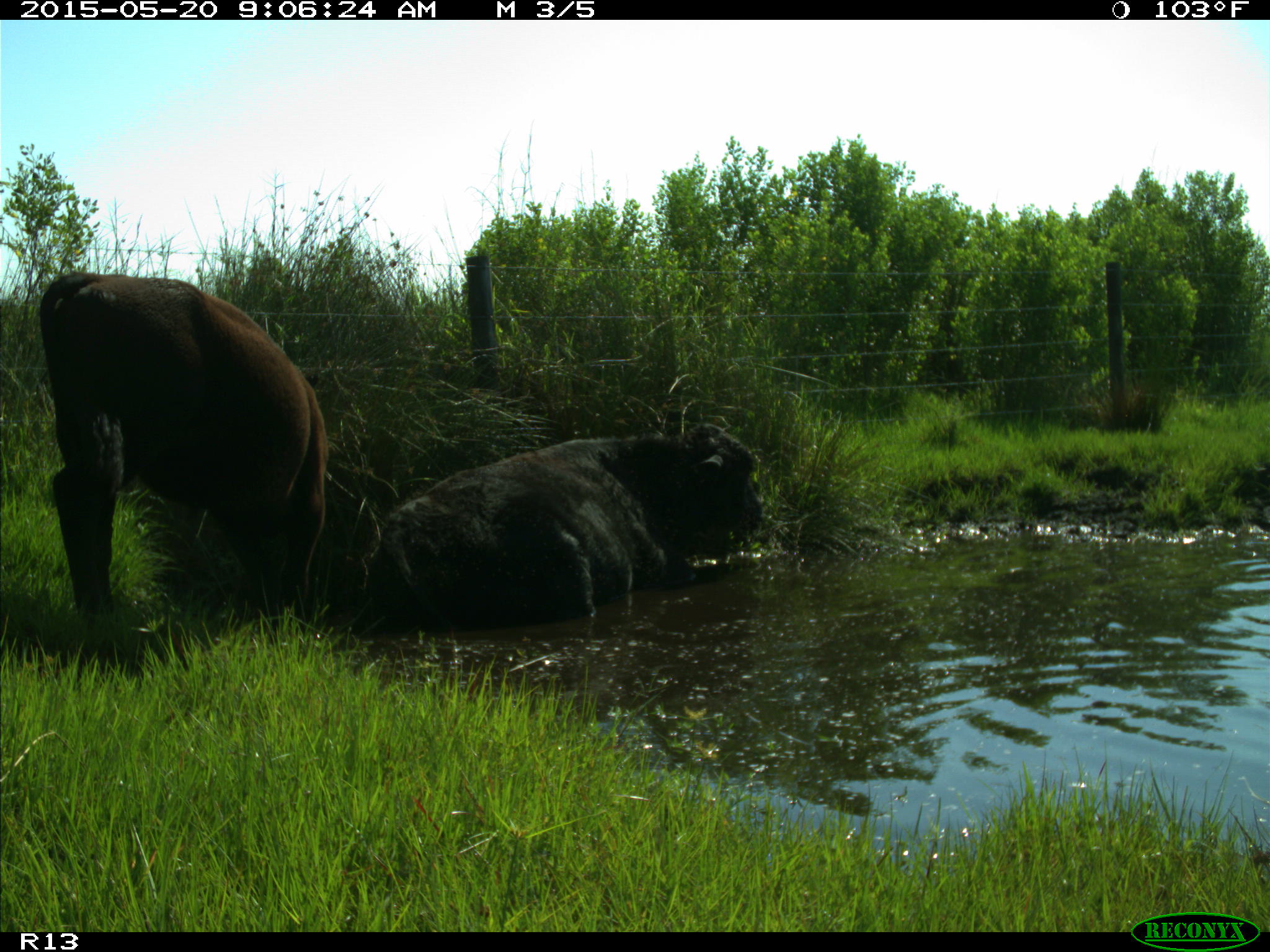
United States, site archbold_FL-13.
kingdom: Animalia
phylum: Chordata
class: Mammalia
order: Artiodactyla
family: Bovidae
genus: Bos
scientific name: Bos taurus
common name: domestic cow